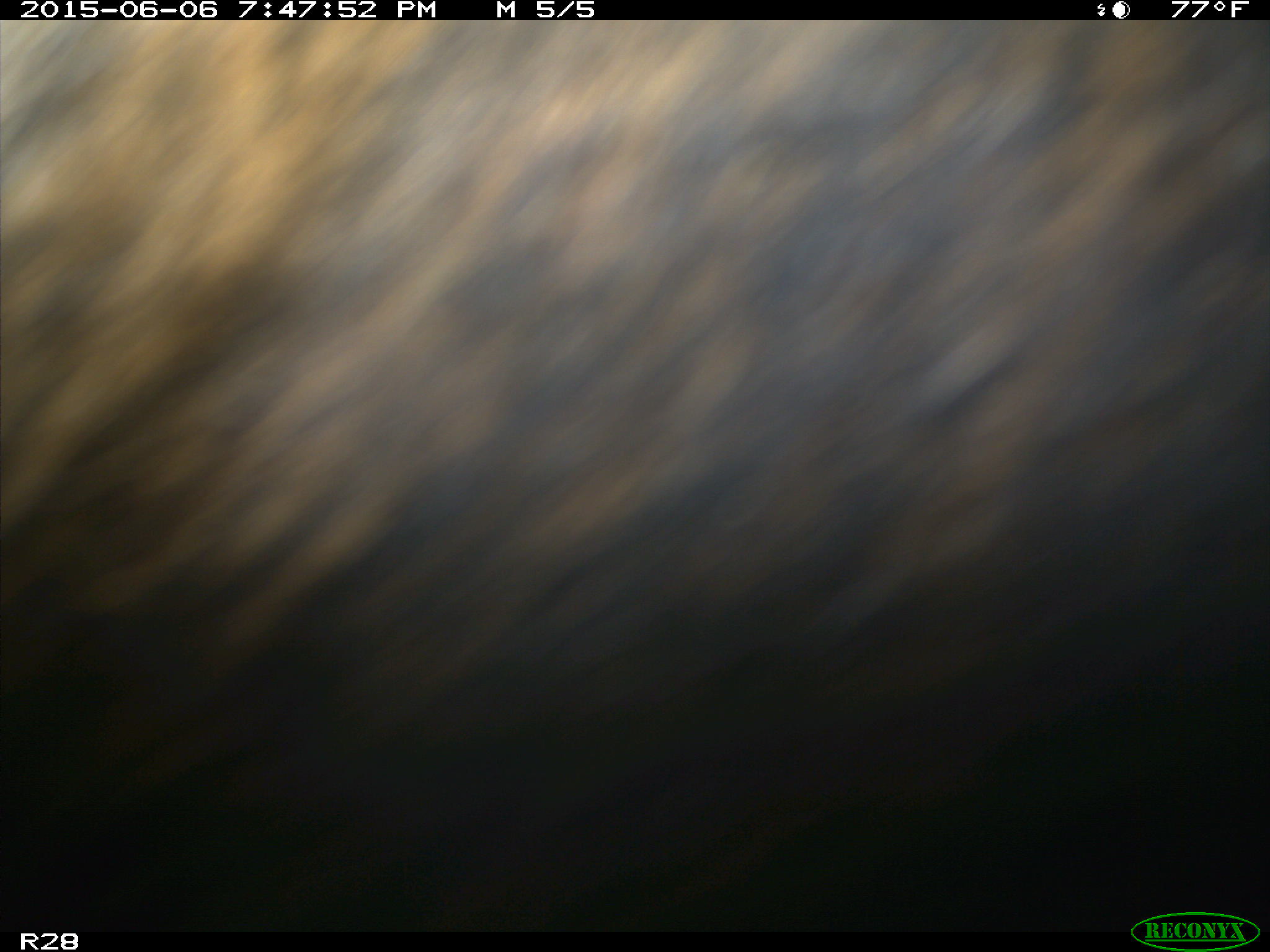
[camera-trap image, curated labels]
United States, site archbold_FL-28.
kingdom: Animalia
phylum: Chordata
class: Mammalia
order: Artiodactyla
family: Bovidae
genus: Bos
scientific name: Bos taurus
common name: domestic cow